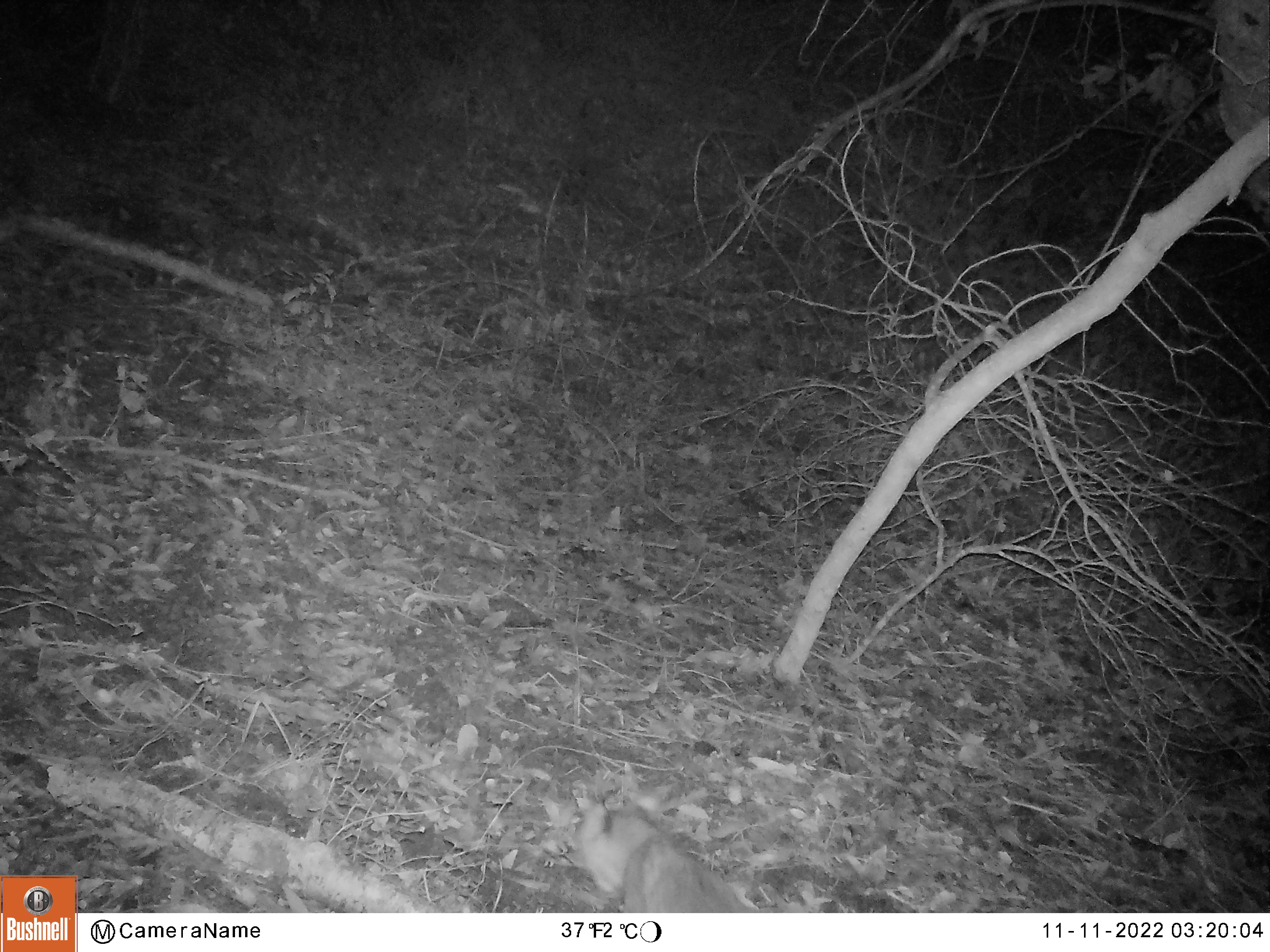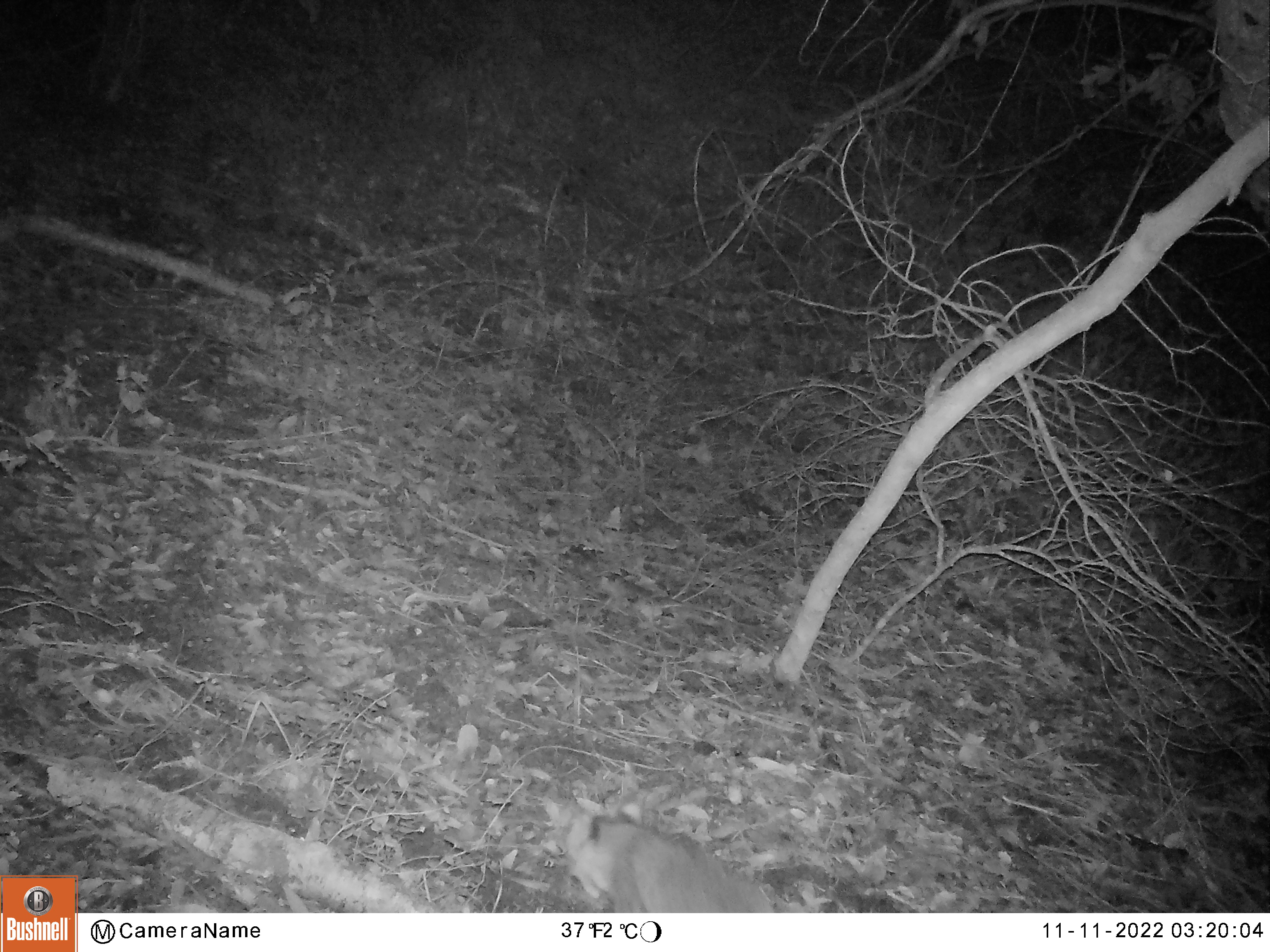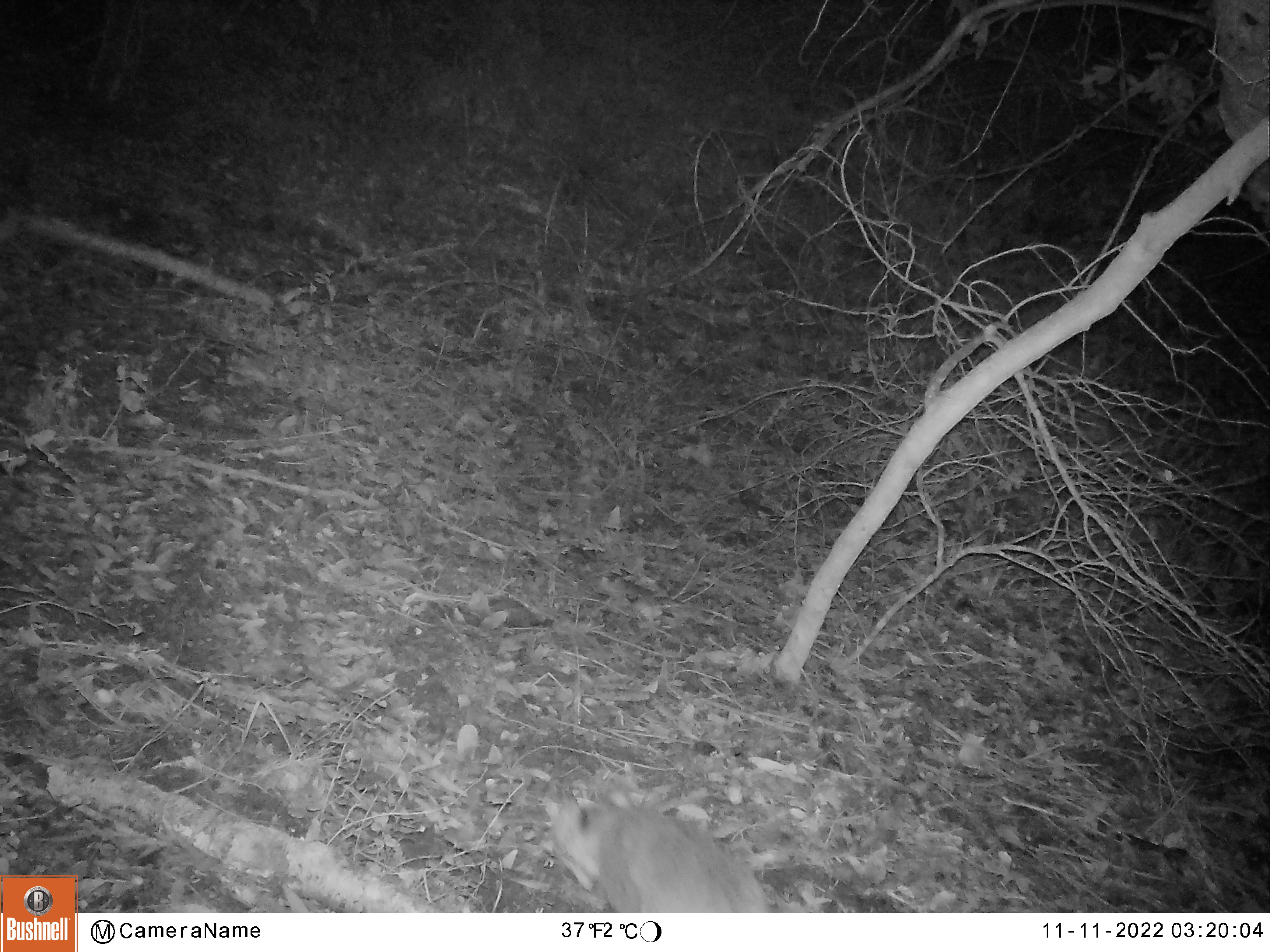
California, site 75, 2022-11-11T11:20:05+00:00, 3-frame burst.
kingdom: Animalia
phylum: Chordata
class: Mammalia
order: Carnivora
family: Felidae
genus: Lynx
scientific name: Lynx rufus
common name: bobcat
Bobcat (Lynx rufus).